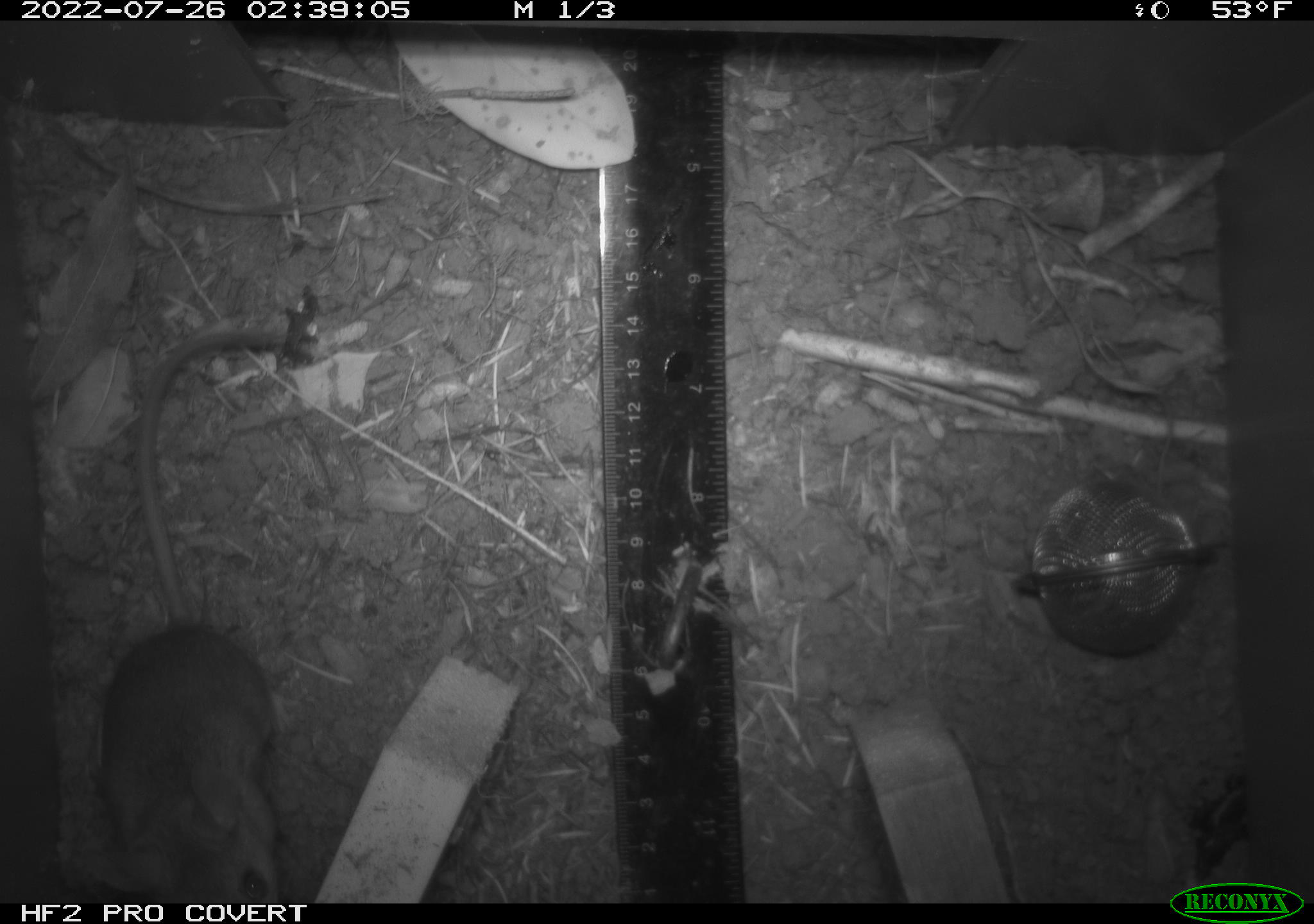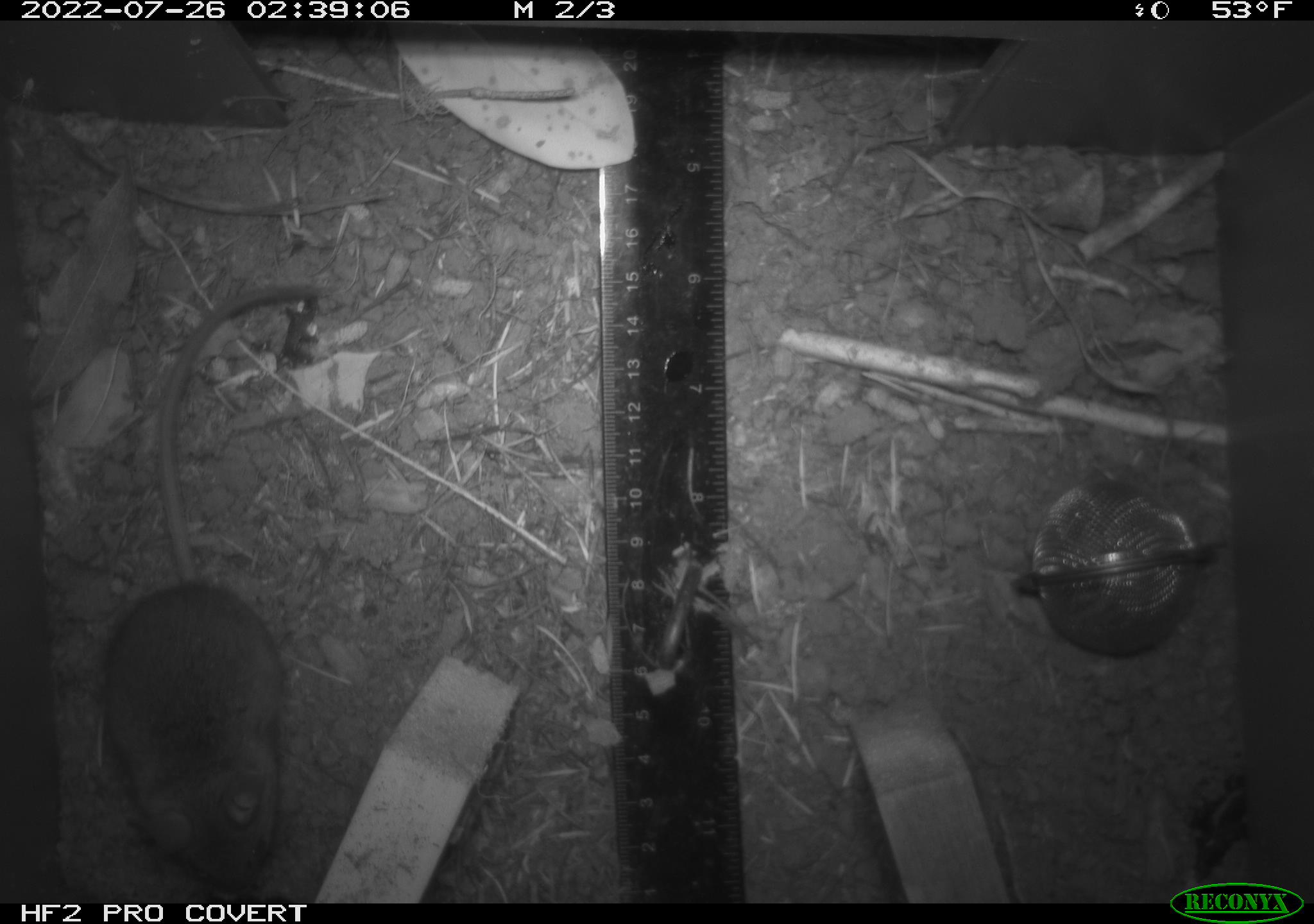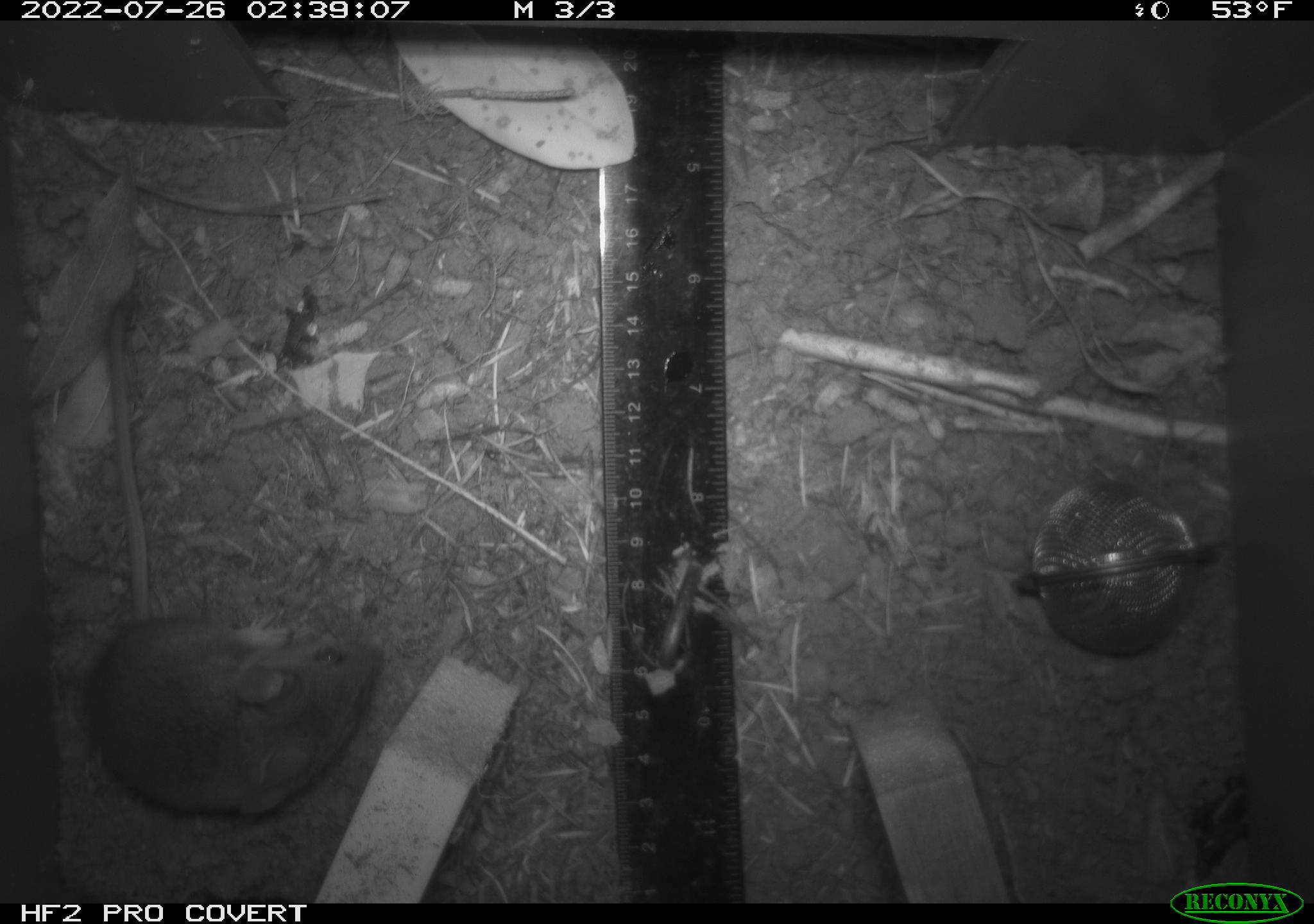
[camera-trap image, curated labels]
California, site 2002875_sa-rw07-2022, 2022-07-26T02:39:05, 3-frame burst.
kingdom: Animalia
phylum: Chordata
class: Mammalia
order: Rodentia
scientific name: Rodentia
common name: mouse species